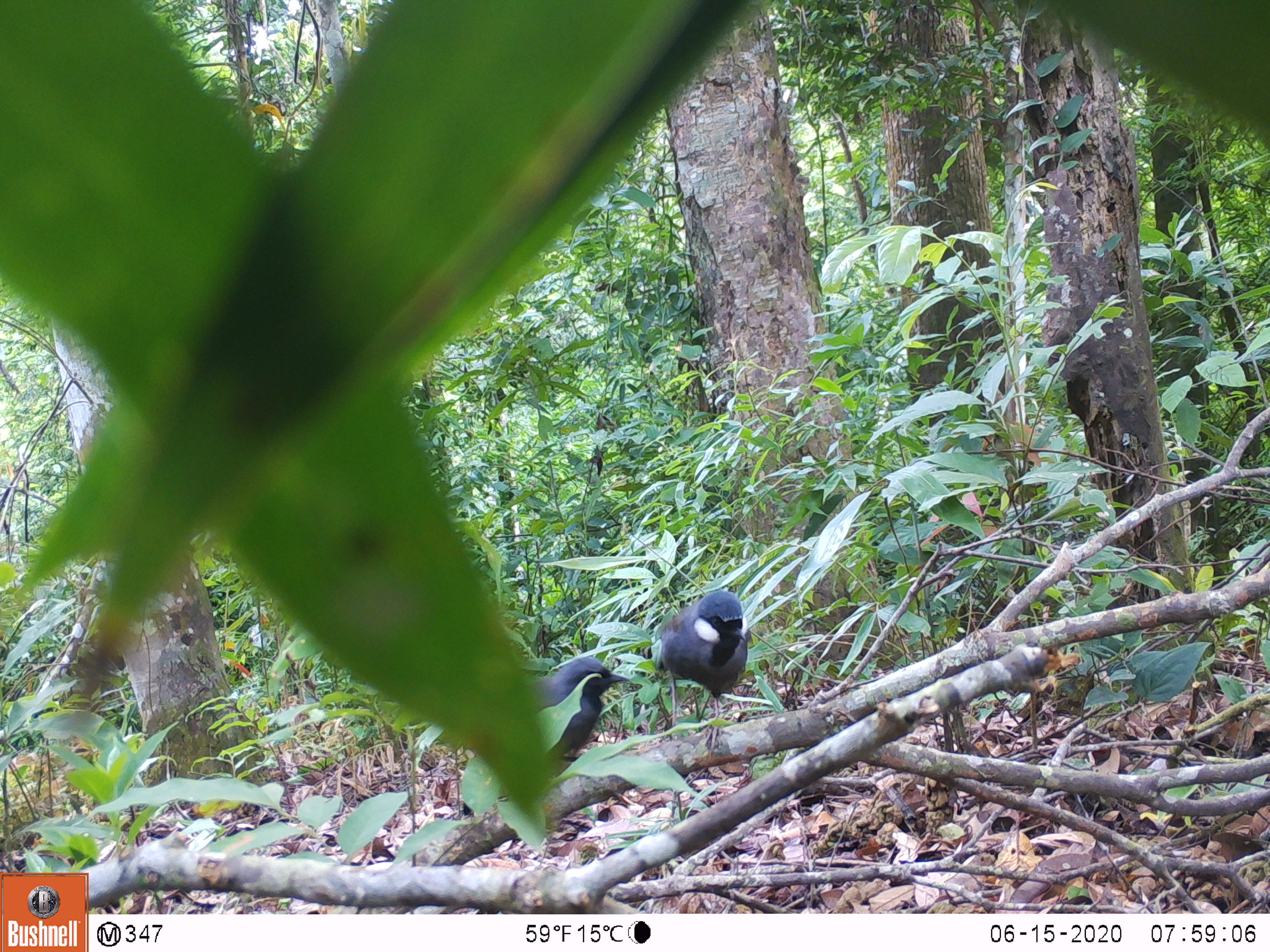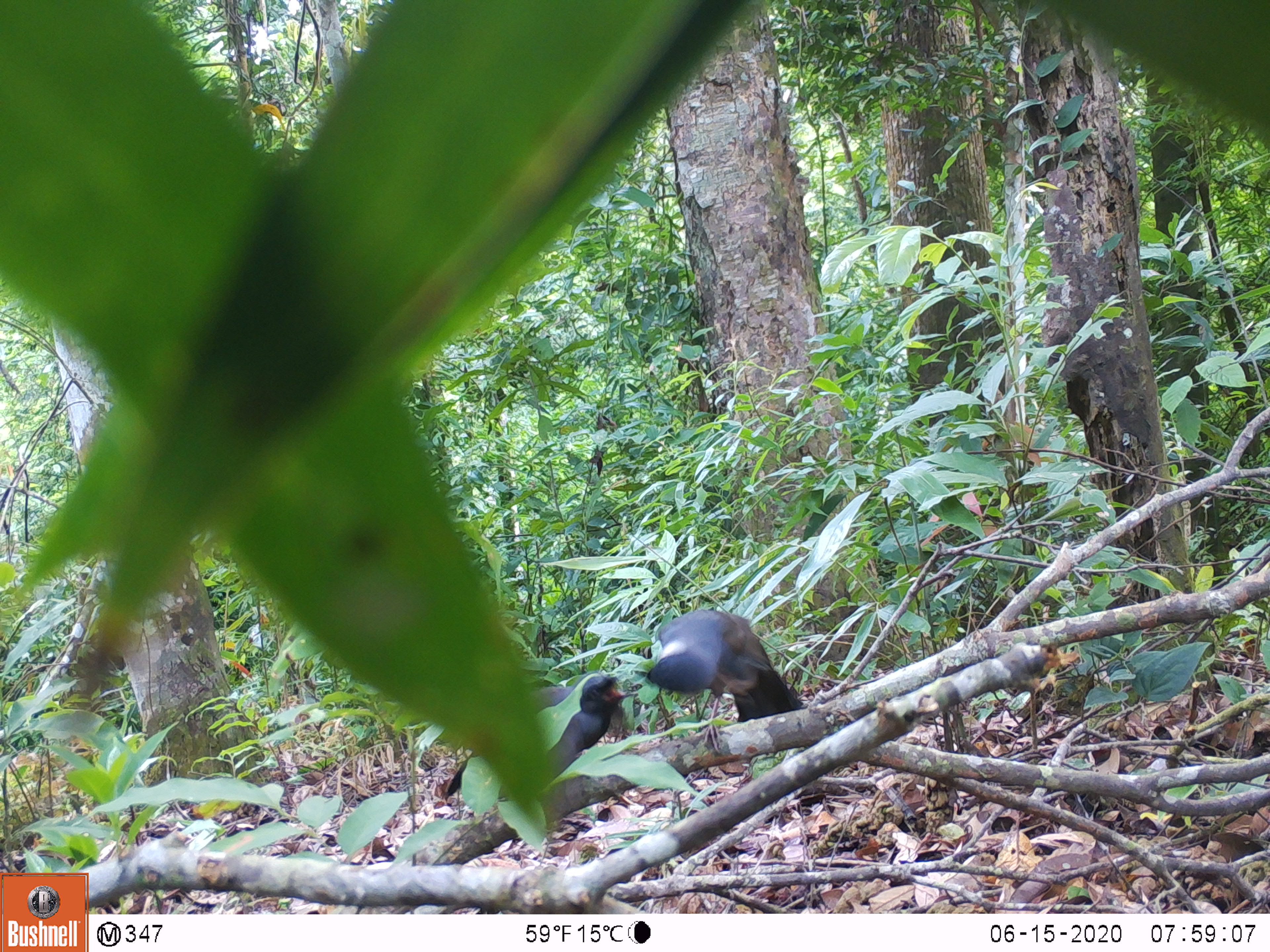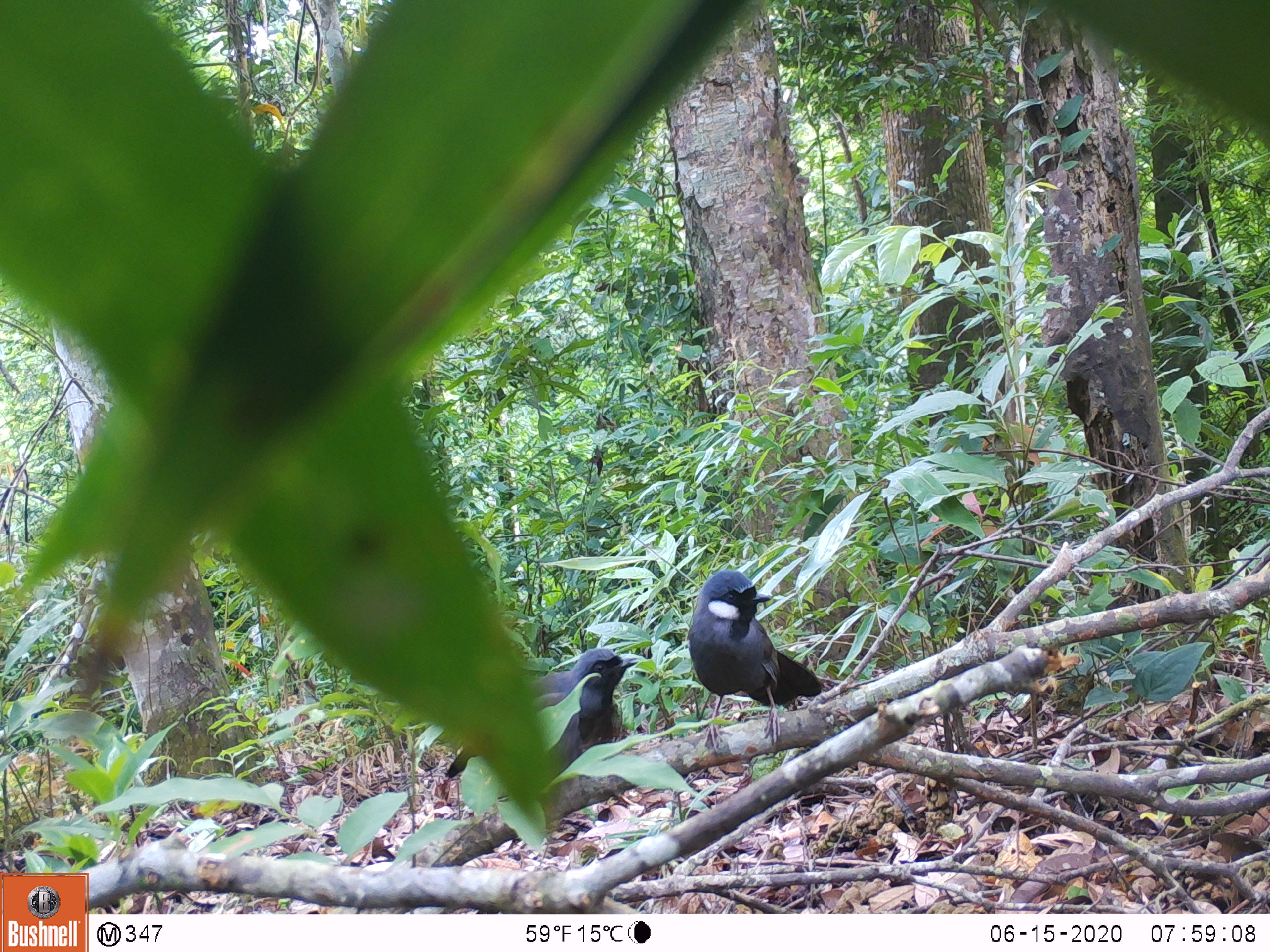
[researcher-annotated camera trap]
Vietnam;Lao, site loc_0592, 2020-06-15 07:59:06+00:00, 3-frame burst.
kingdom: Animalia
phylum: Chordata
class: Aves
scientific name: Aves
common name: bird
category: unidentified bird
Unidentified bird (bird) (Aves). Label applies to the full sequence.